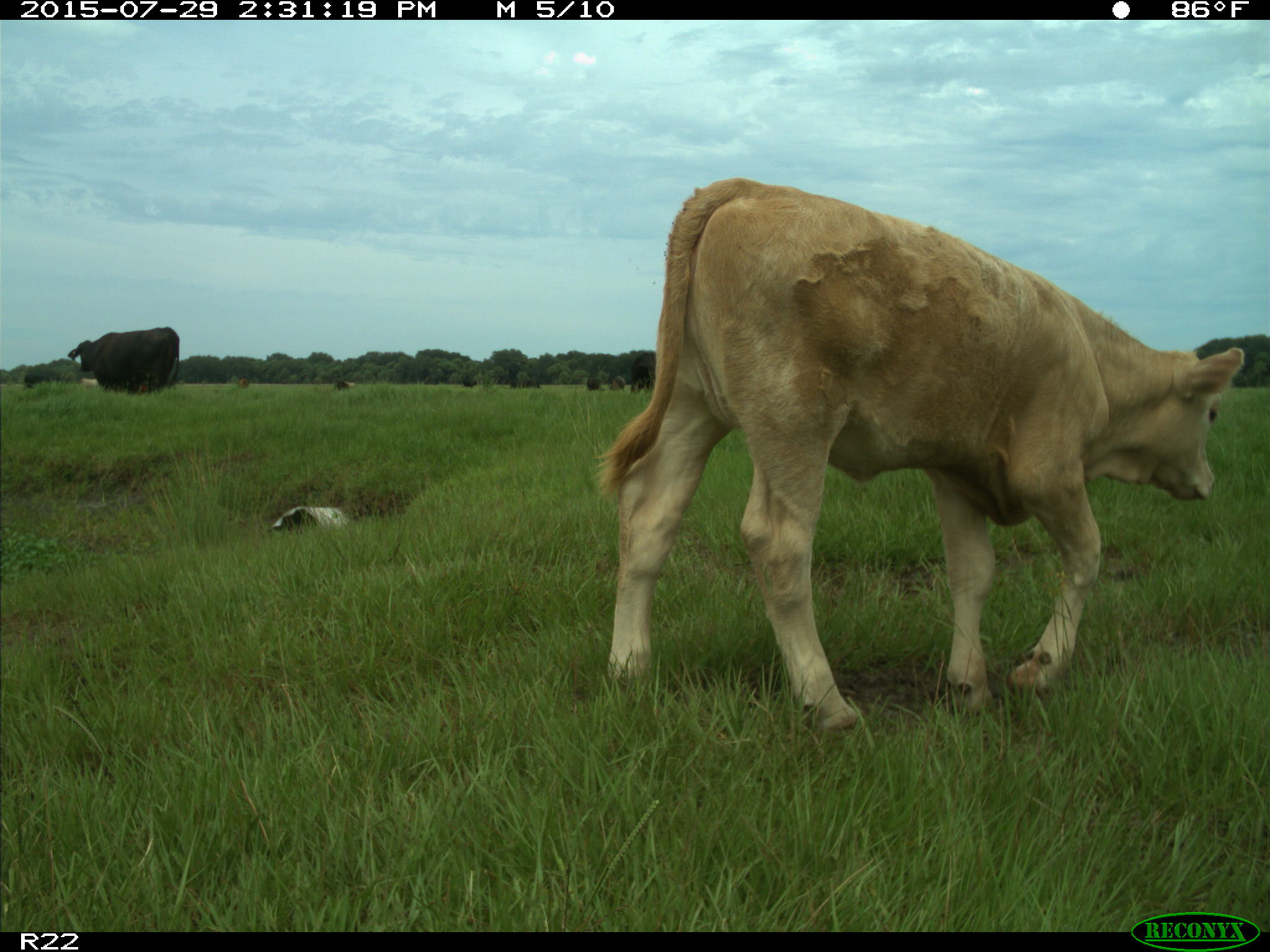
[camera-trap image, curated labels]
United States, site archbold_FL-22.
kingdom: Animalia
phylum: Chordata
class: Mammalia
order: Artiodactyla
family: Bovidae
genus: Bos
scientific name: Bos taurus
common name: domestic cow